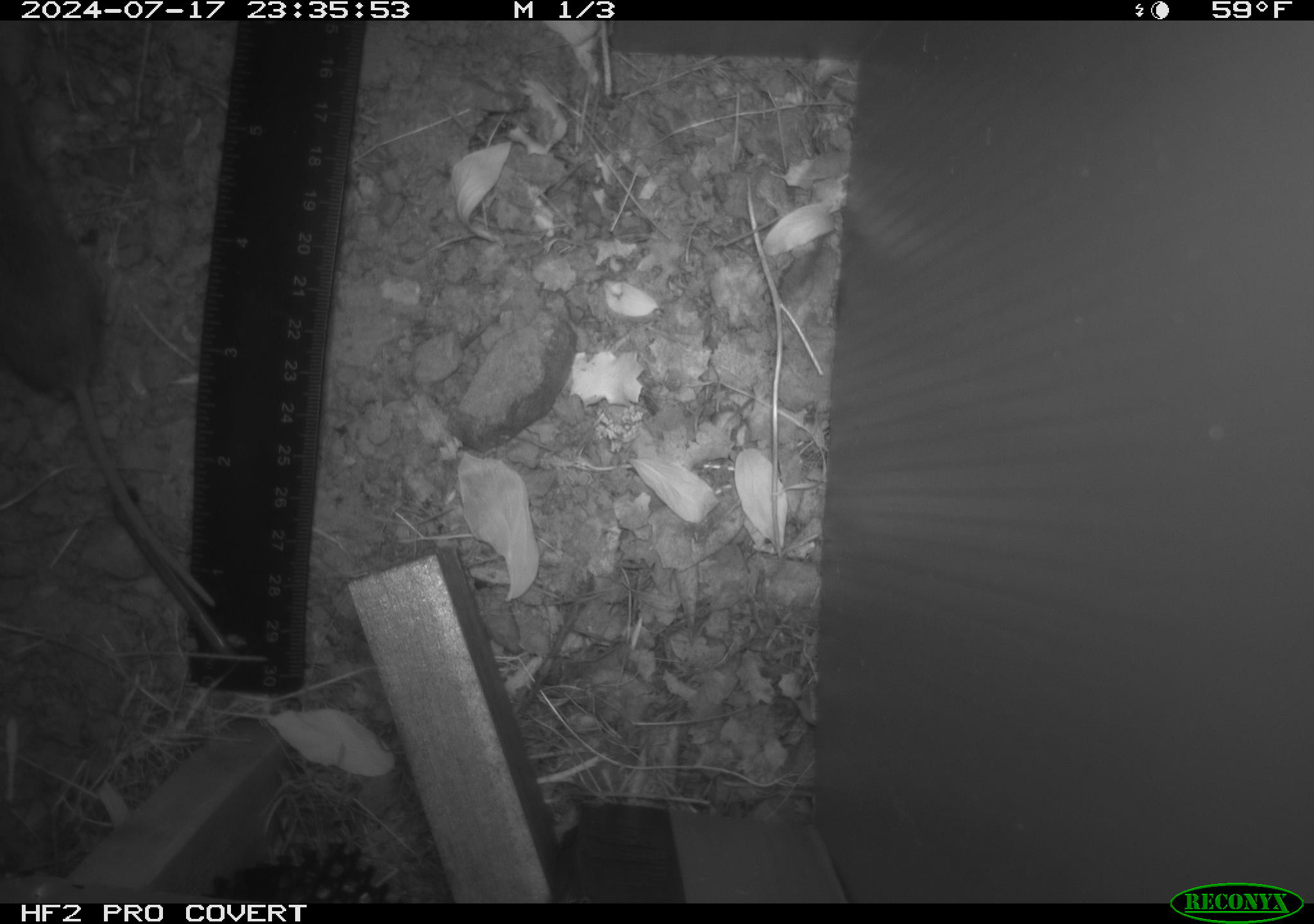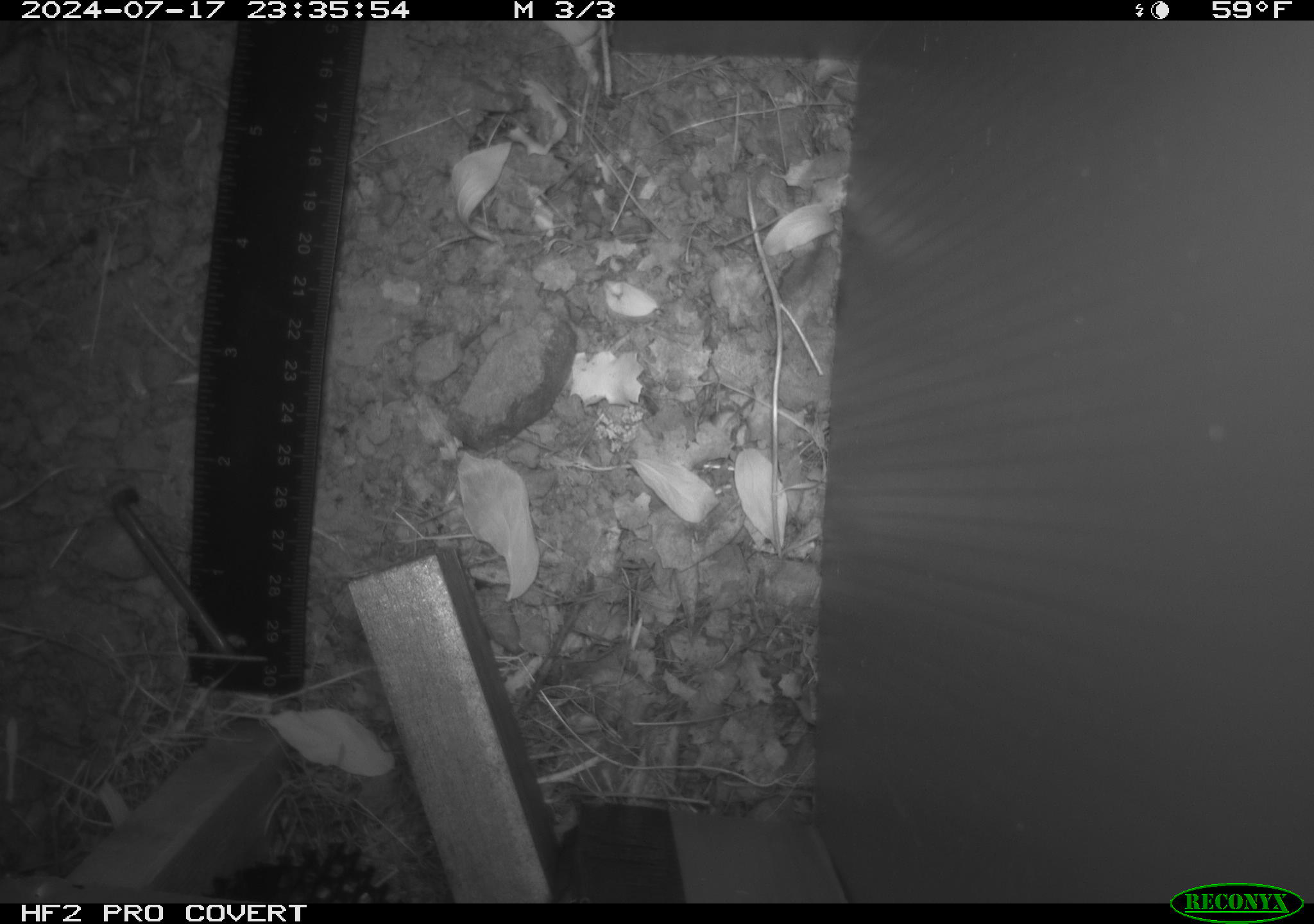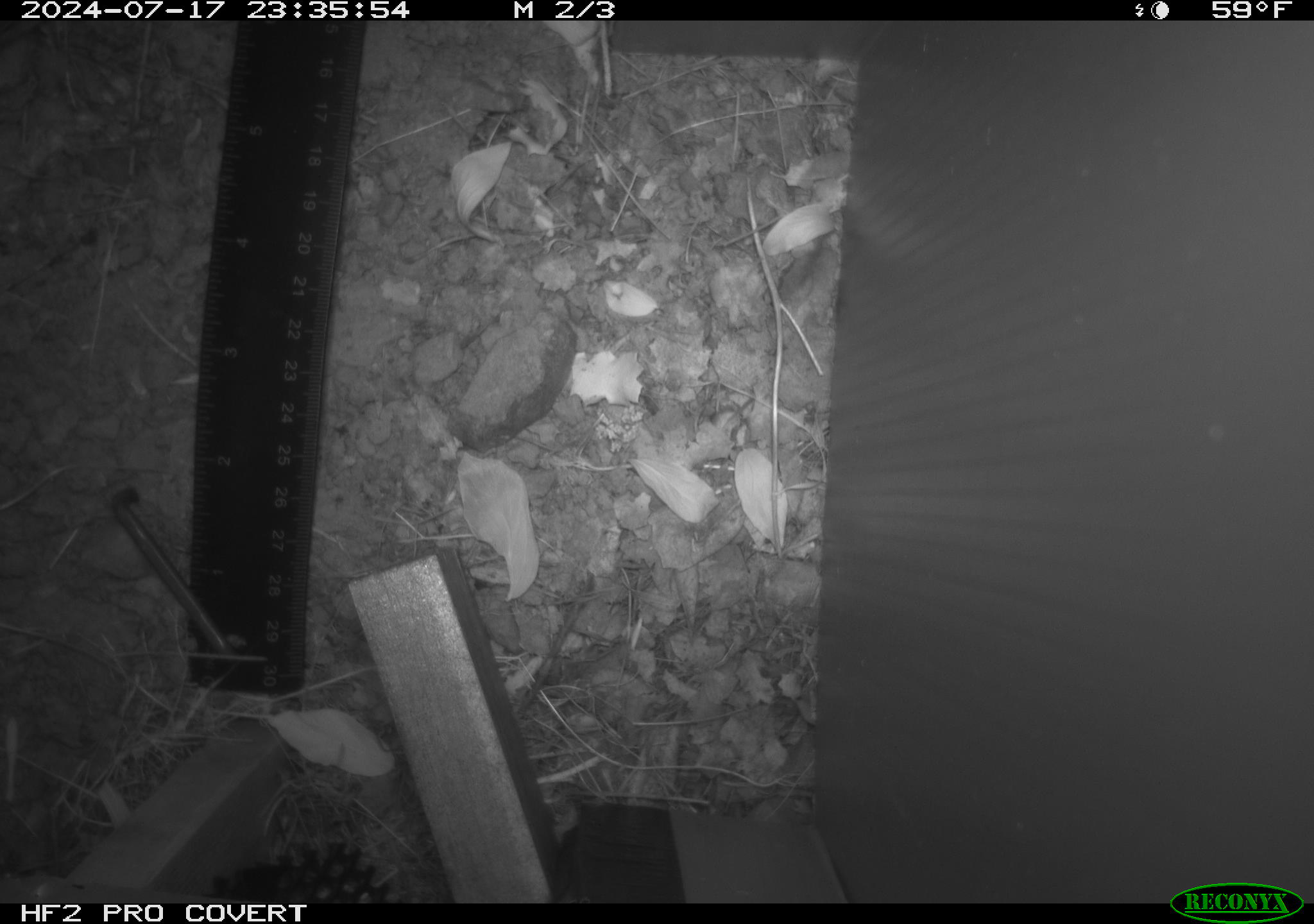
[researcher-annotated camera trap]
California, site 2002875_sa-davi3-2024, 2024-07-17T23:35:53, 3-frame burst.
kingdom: Animalia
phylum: Chordata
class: Mammalia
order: Rodentia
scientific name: Rodentia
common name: mouse species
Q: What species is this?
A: Mouse species (Rodentia).